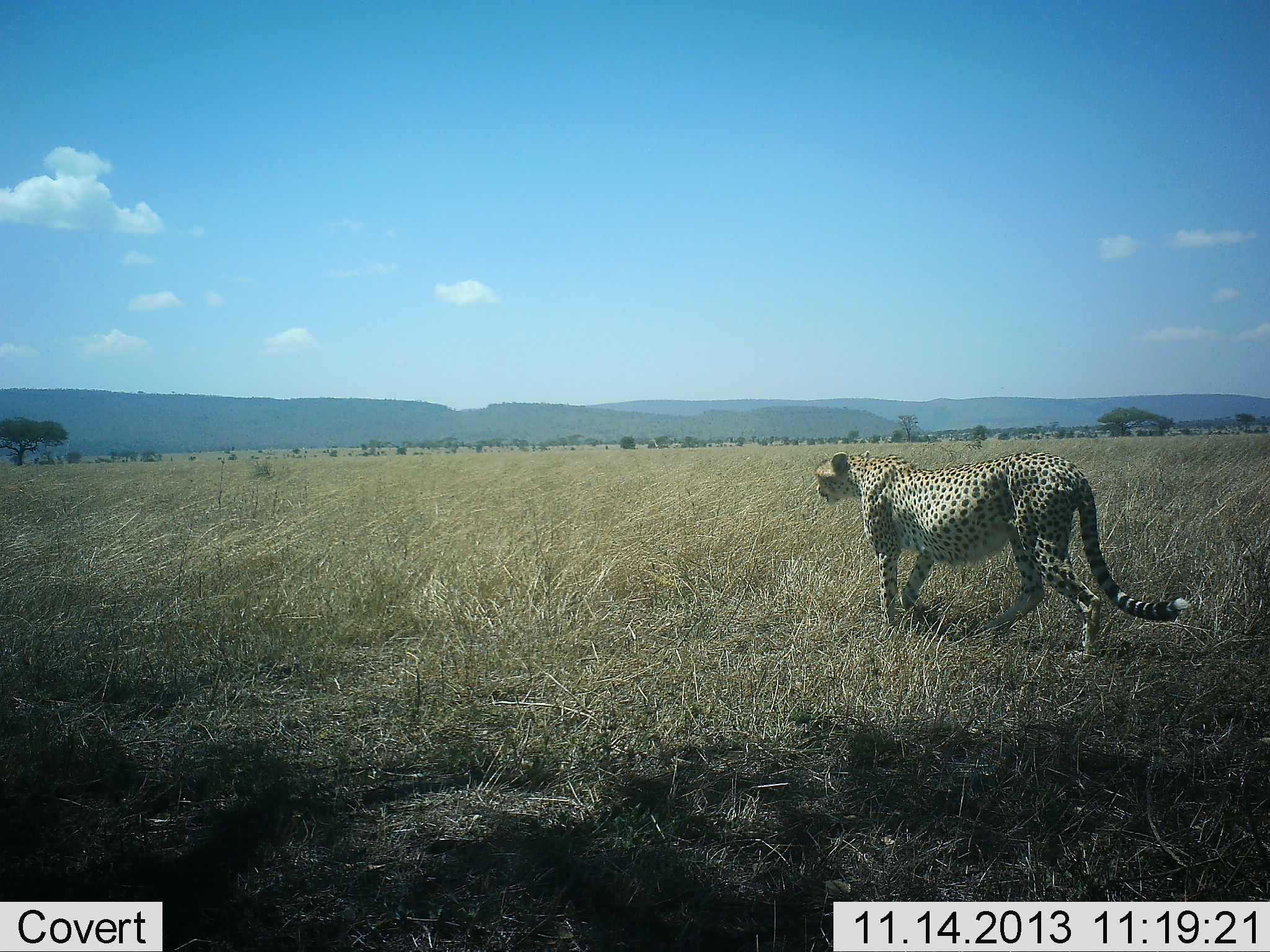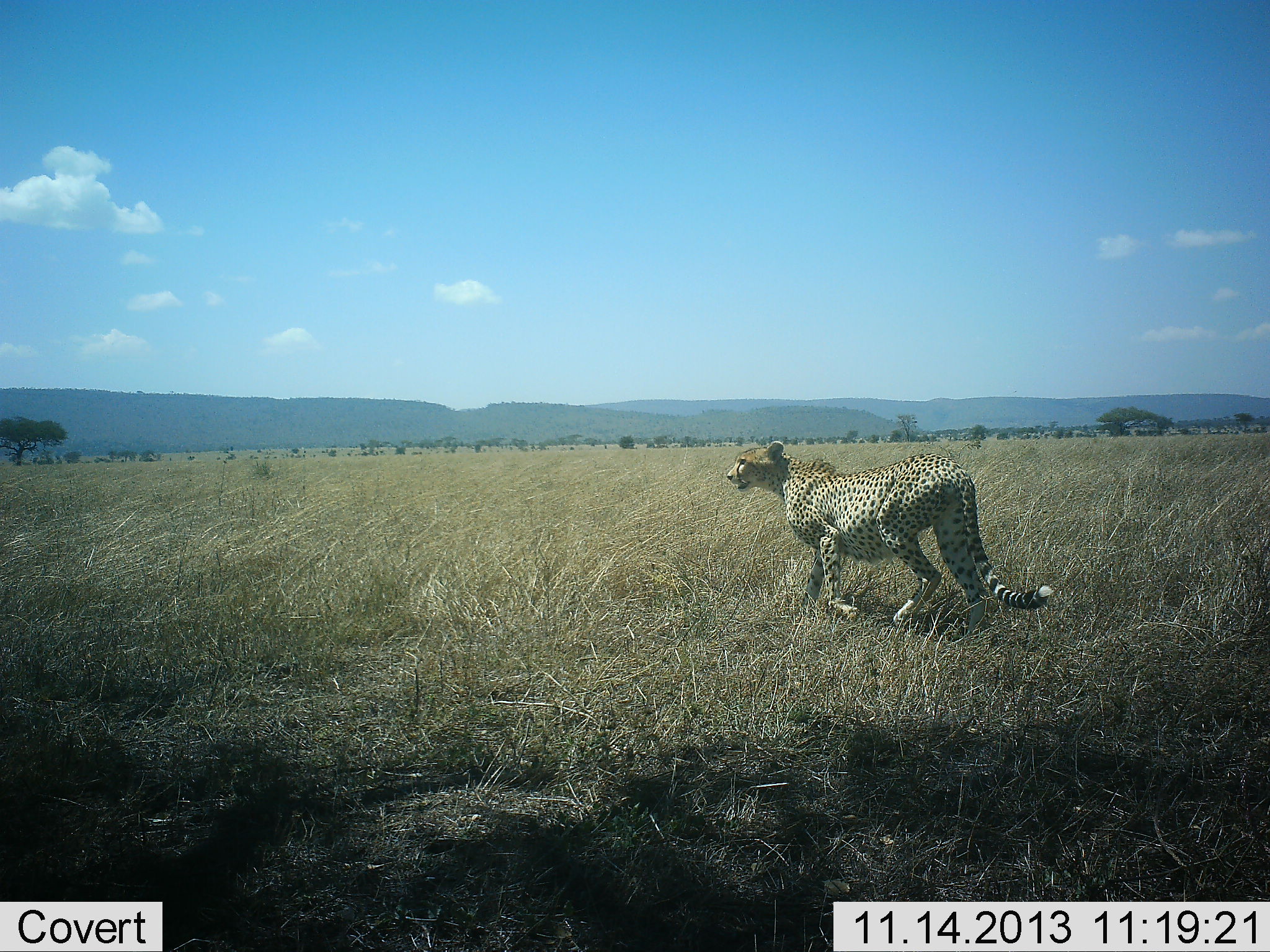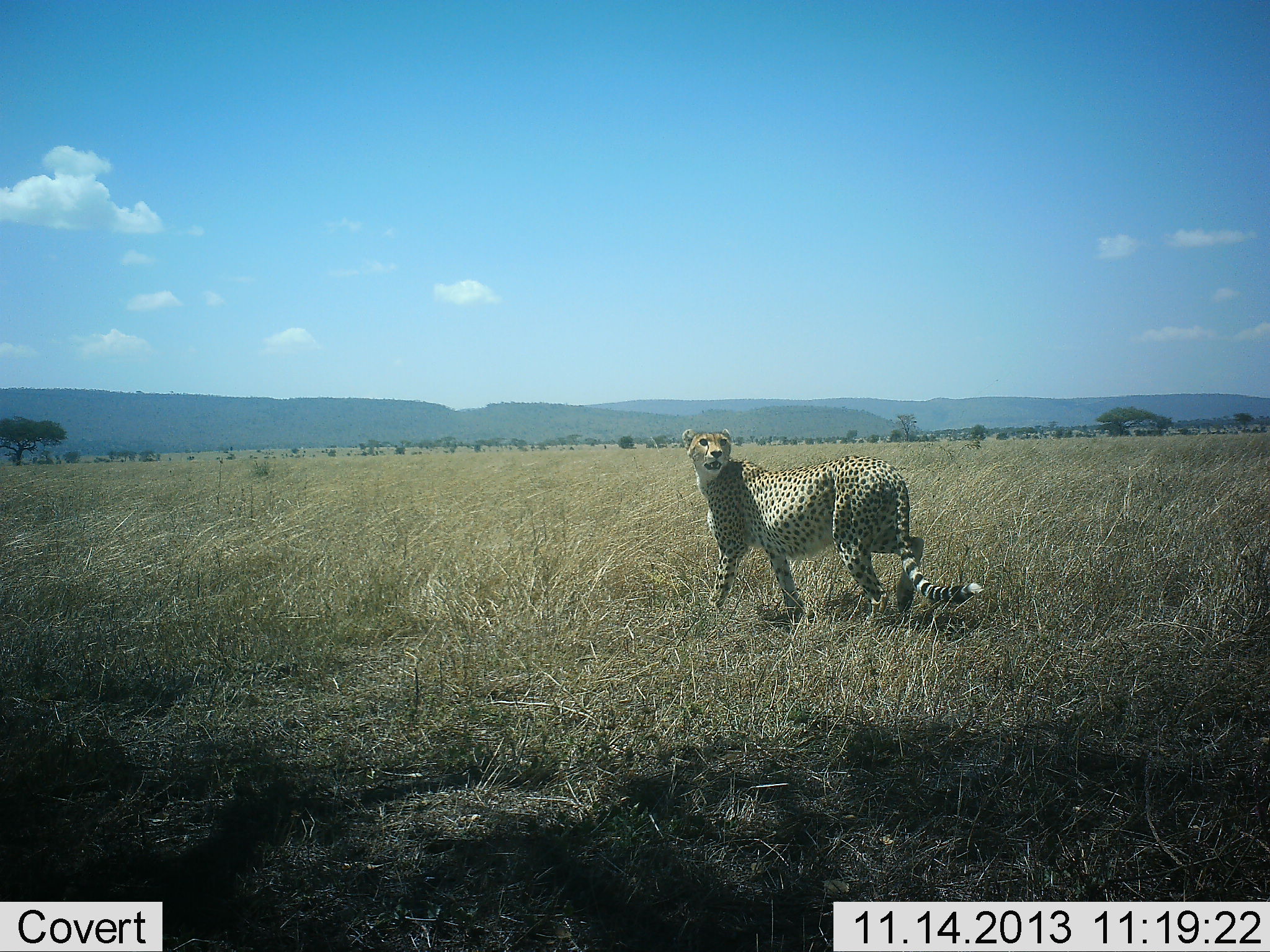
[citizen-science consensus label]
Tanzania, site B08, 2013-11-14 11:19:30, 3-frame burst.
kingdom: Animalia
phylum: Chordata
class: Mammalia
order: Carnivora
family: Felidae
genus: Acinonyx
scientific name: Acinonyx jubatus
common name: cheetah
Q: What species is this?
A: Cheetah (Acinonyx jubatus).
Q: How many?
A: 1.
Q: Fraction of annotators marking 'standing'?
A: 10%.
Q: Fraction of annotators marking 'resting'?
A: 0%.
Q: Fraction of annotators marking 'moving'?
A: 100%.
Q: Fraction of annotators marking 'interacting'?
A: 0%.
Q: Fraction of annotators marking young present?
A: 0%.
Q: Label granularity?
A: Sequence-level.